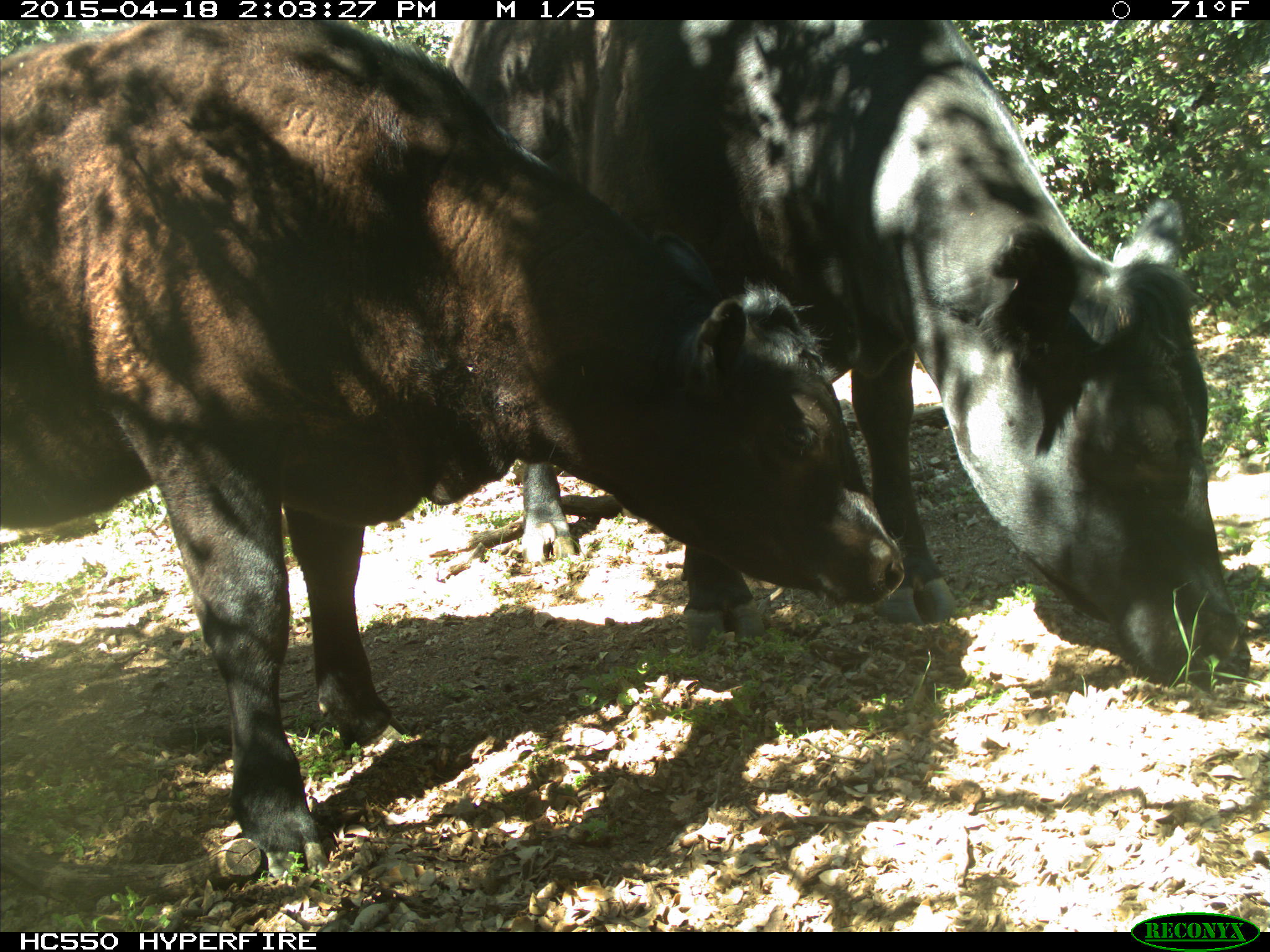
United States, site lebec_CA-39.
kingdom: Animalia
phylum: Chordata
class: Mammalia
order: Artiodactyla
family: Bovidae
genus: Bos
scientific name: Bos taurus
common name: domestic cow